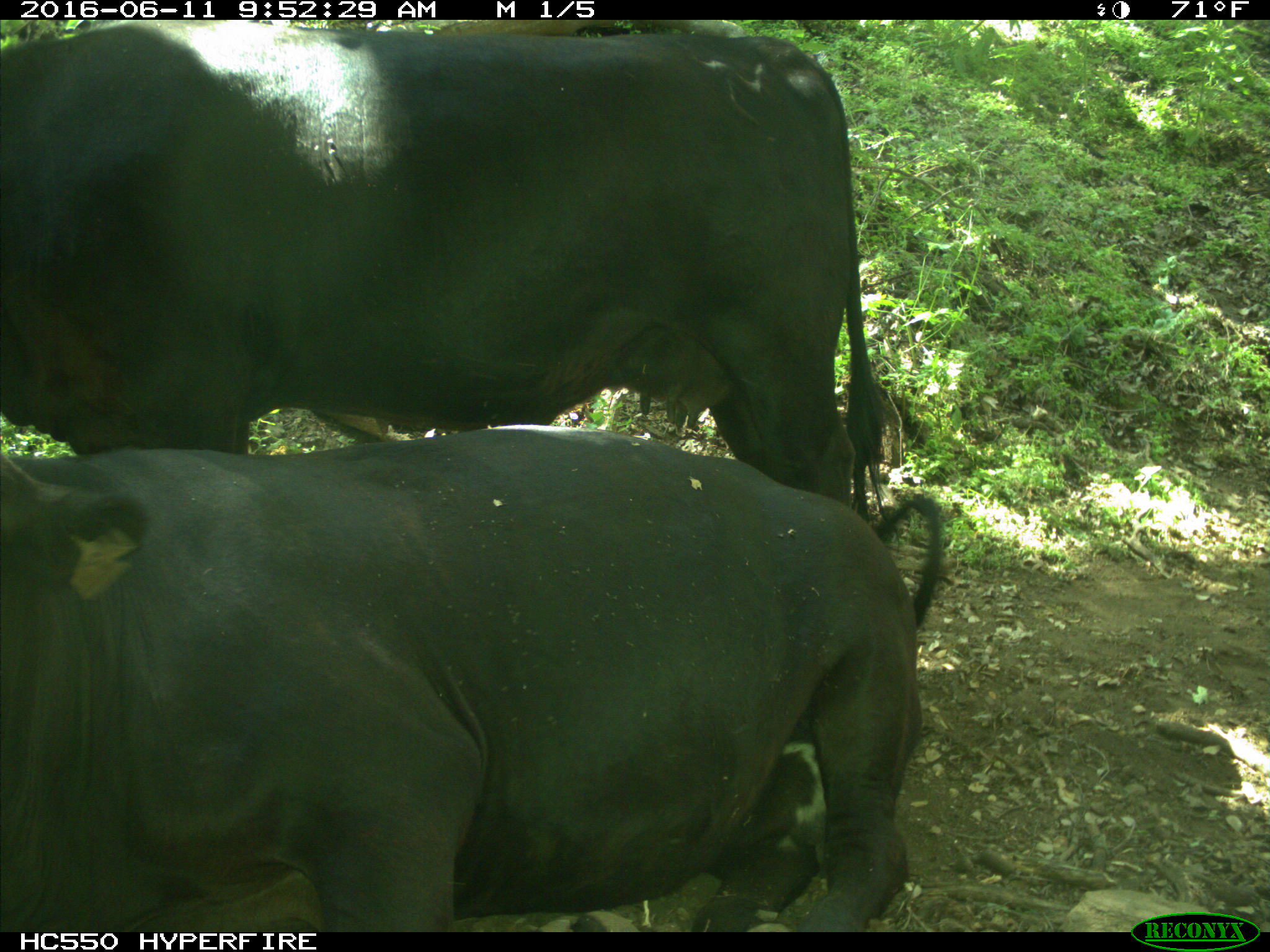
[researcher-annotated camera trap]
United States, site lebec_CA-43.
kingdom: Animalia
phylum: Chordata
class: Mammalia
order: Artiodactyla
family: Bovidae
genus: Bos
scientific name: Bos taurus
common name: domestic cow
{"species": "Bos taurus (domestic cow)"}